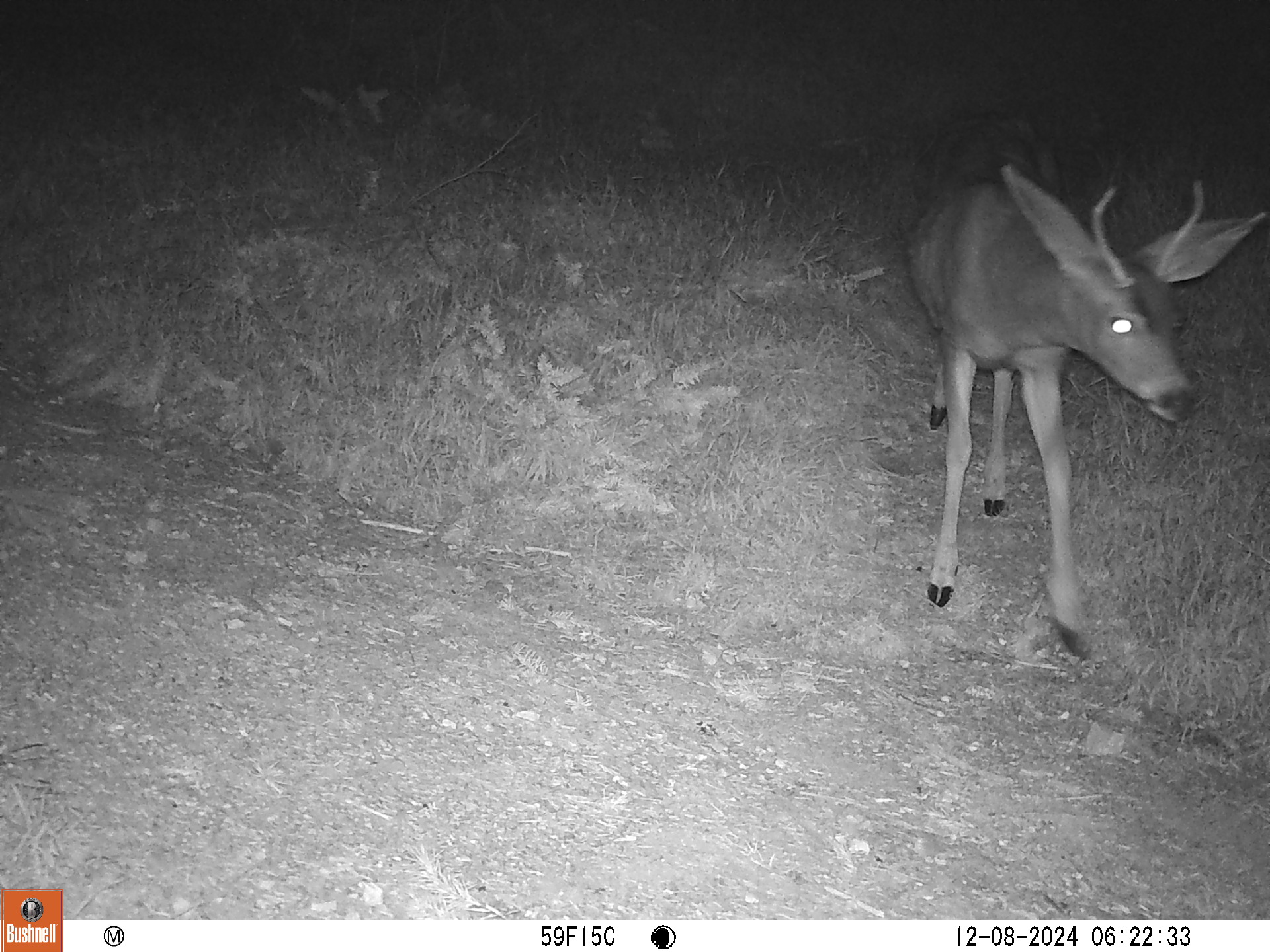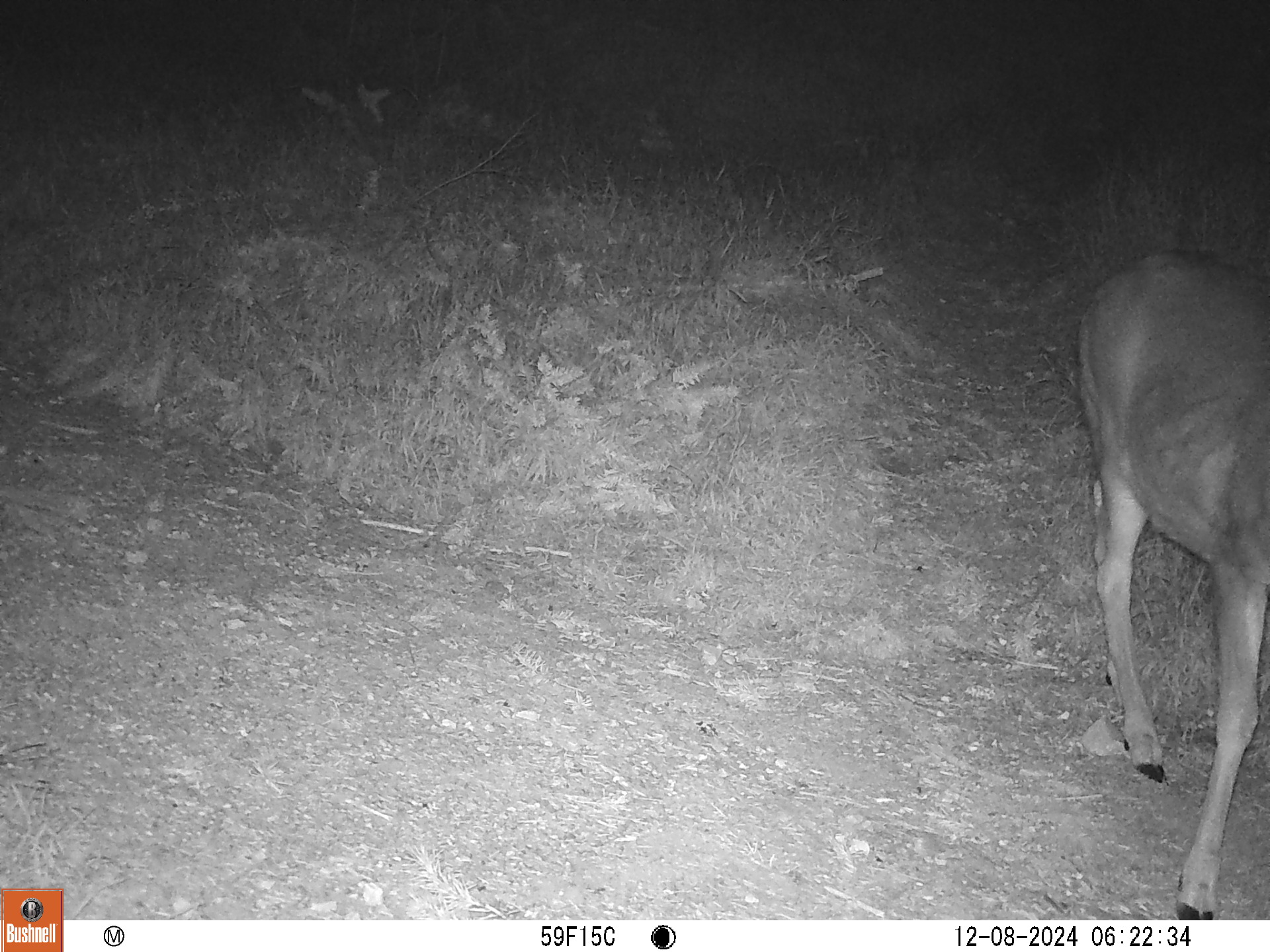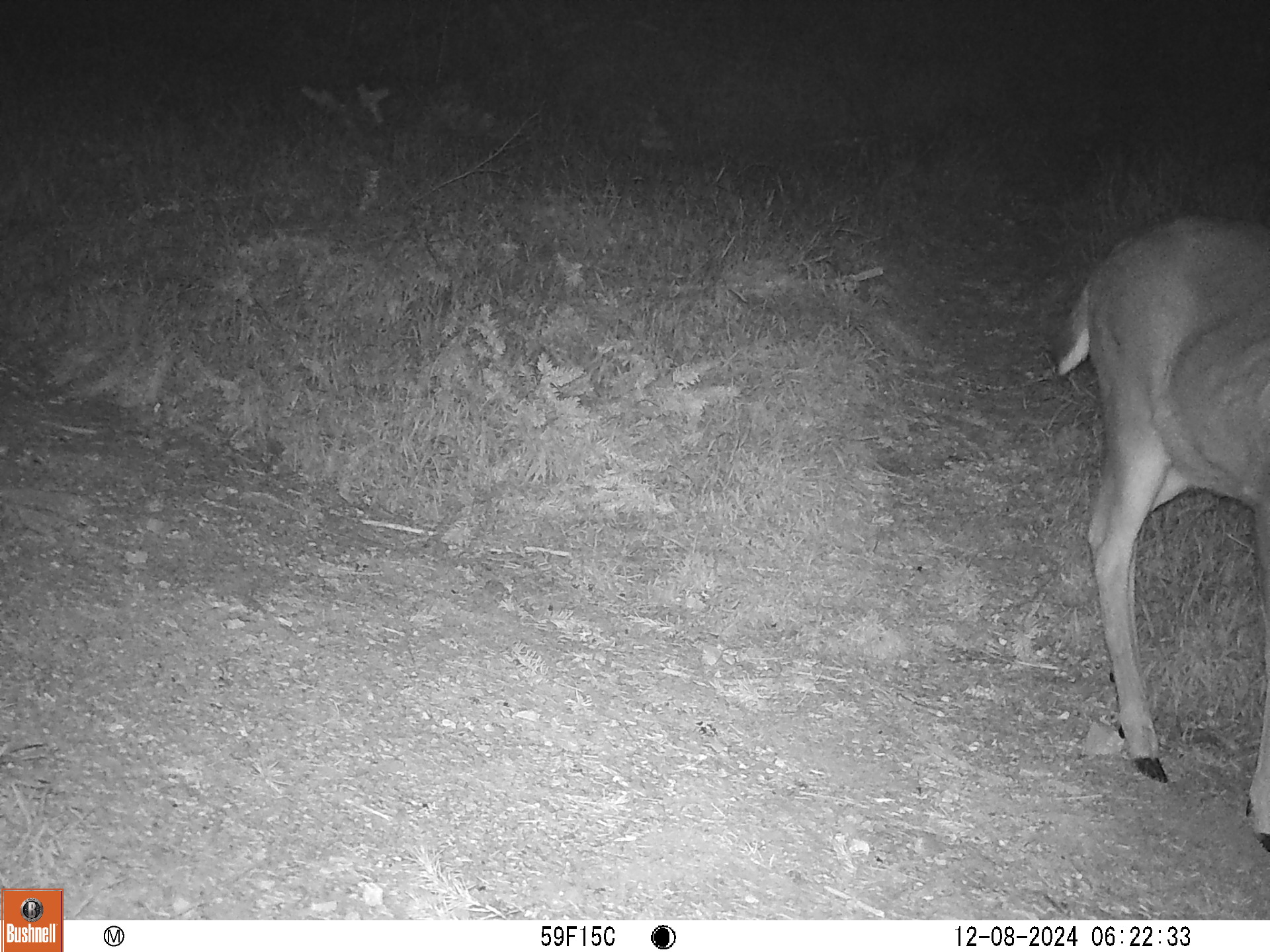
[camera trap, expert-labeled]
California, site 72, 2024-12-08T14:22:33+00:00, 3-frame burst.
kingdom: Animalia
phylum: Chordata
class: Mammalia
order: Artiodactyla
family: Cervidae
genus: Odocoileus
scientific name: Odocoileus hemionus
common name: mule deer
Mule deer (Odocoileus hemionus).